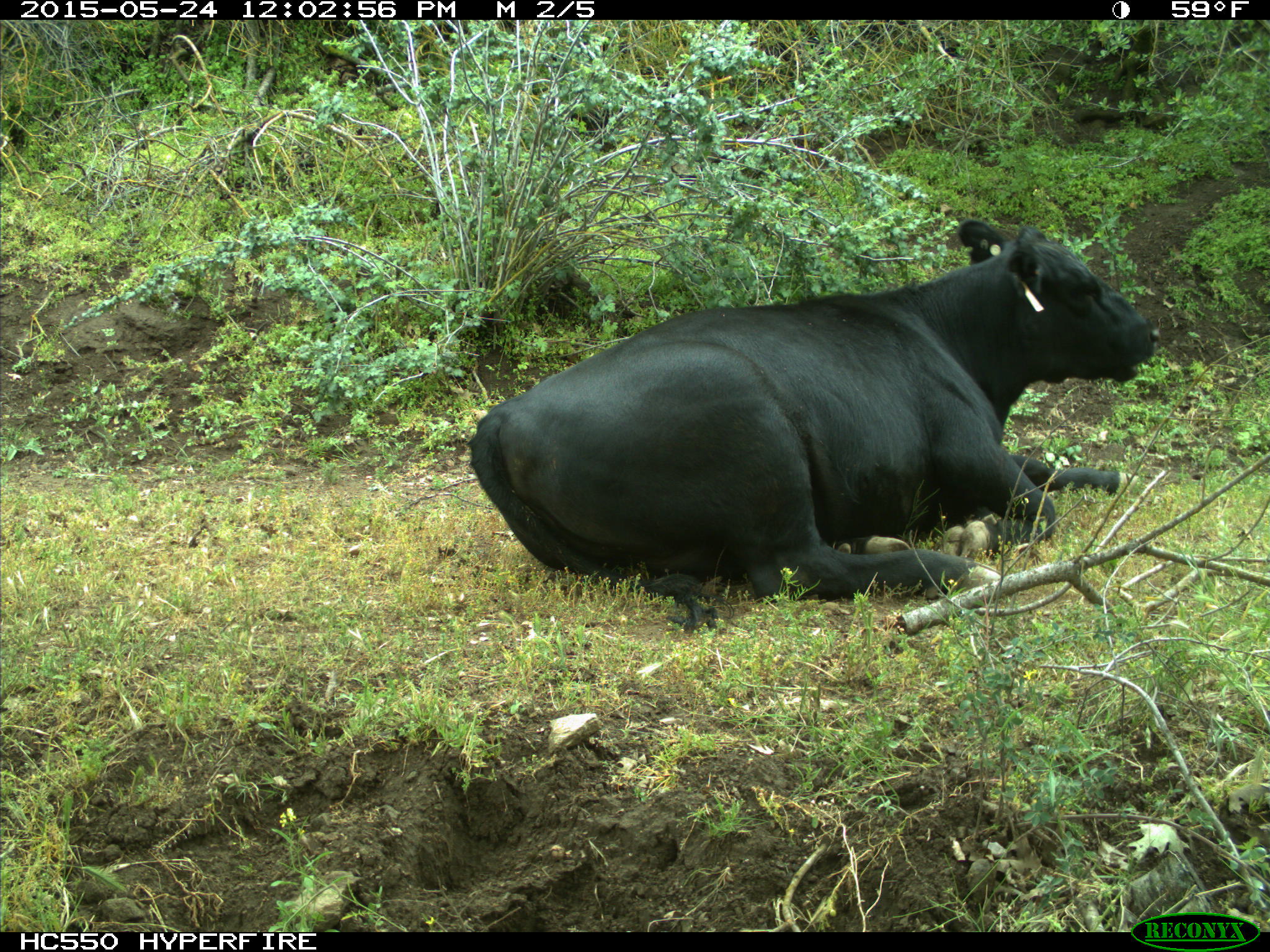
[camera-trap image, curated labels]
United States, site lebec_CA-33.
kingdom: Animalia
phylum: Chordata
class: Mammalia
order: Artiodactyla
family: Bovidae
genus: Bos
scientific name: Bos taurus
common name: domestic cow